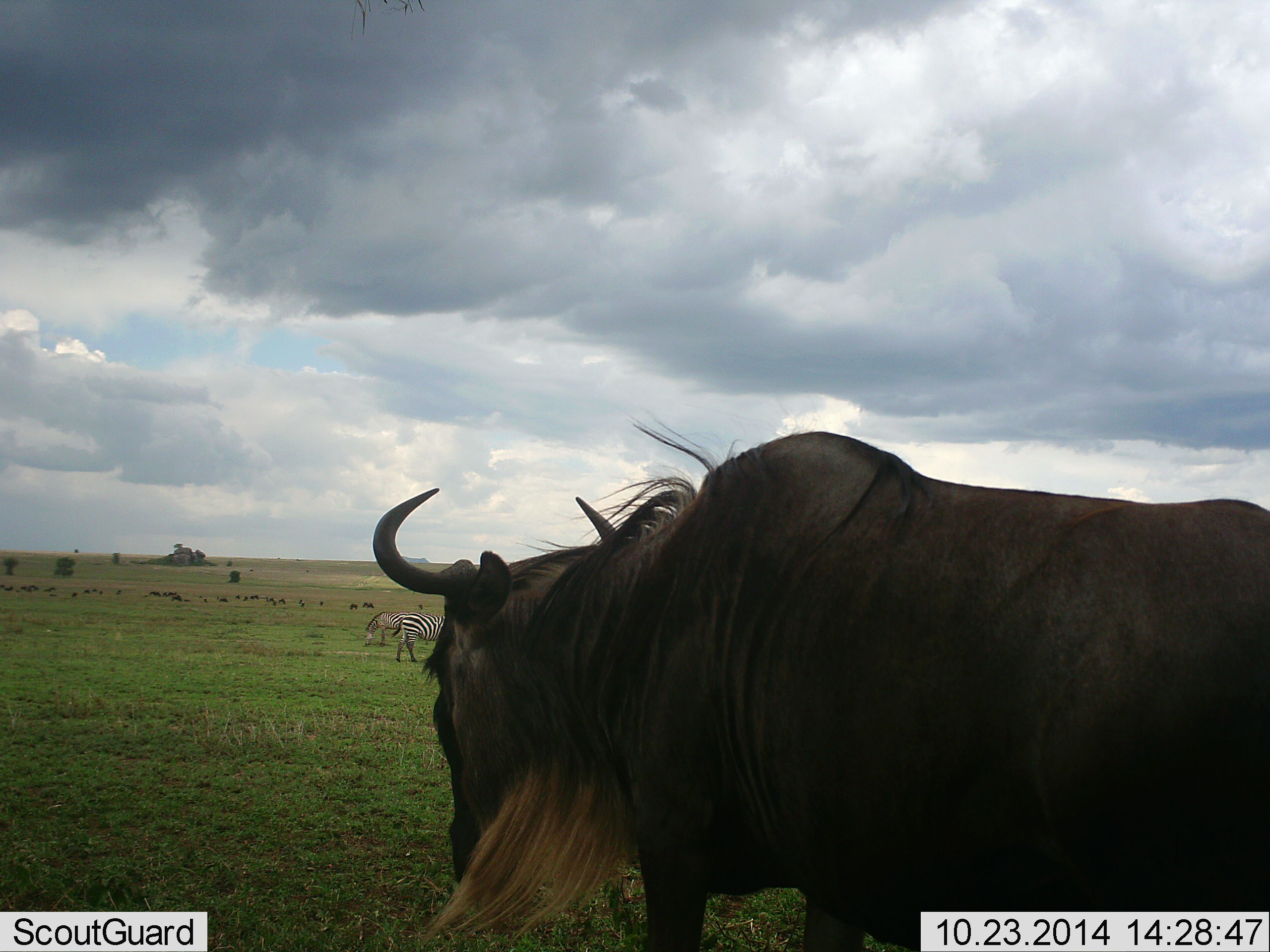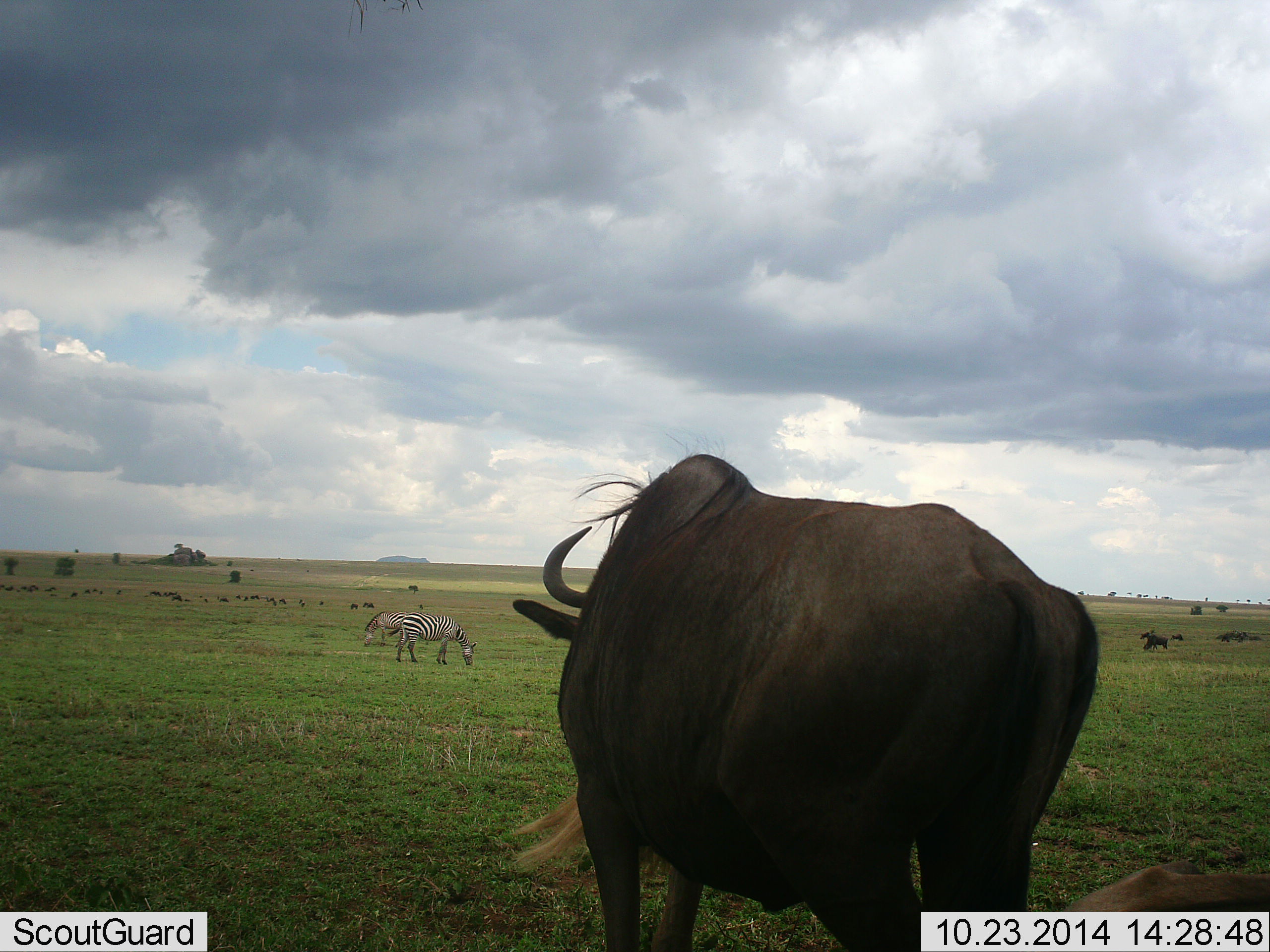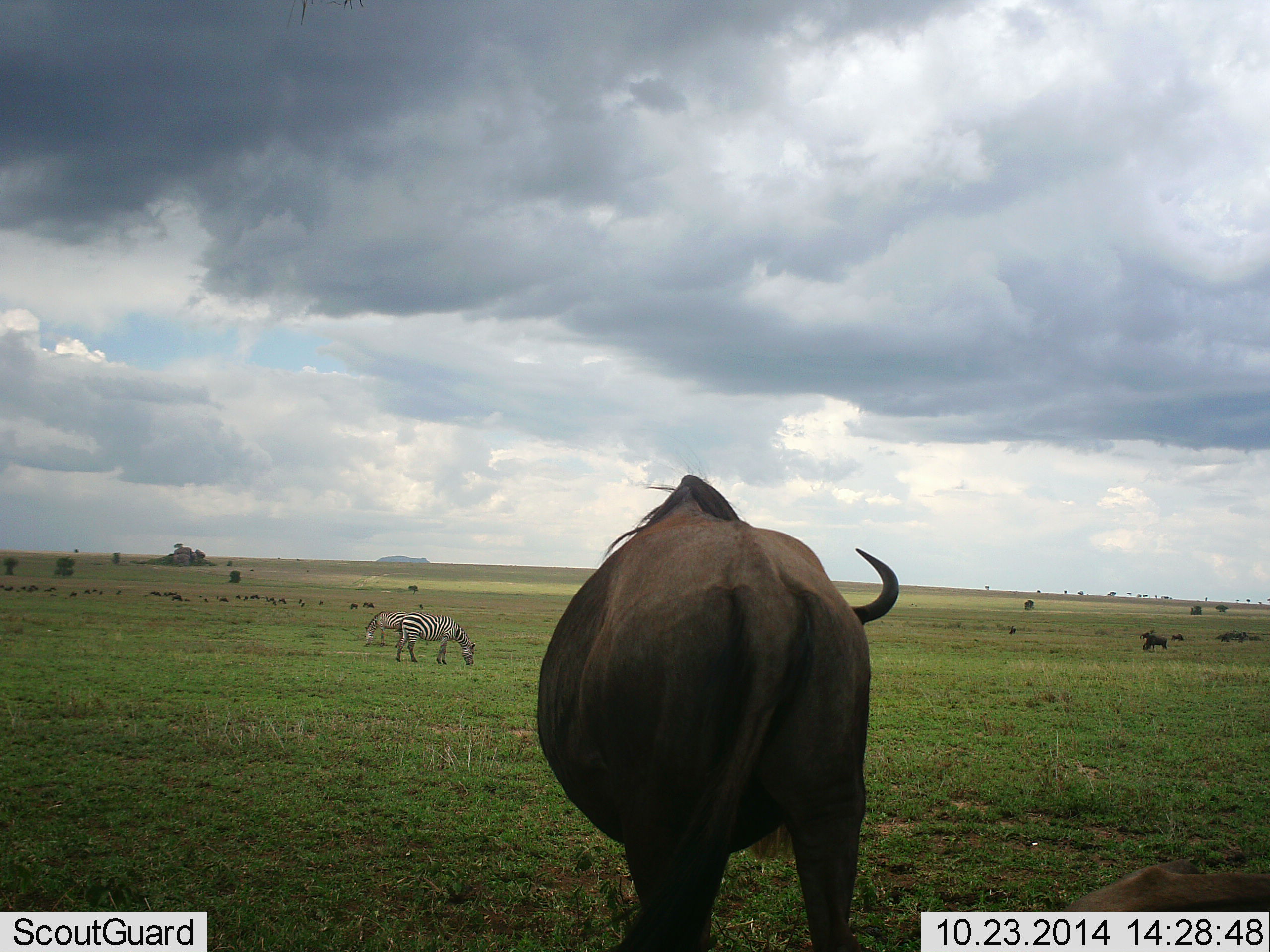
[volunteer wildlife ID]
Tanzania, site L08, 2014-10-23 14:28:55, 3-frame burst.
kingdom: Animalia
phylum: Chordata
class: Mammalia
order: Artiodactyla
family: Bovidae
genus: Connochaetes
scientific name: Connochaetes taurinus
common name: blue wildebeest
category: wildebeest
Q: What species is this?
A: Wildebeest (blue wildebeest) (Connochaetes taurinus).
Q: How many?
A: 11-50.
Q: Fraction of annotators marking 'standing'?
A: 82%.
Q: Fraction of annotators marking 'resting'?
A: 0%.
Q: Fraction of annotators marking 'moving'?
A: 36%.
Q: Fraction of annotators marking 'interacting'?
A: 0%.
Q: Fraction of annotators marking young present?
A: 0%.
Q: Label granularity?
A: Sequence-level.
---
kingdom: Animalia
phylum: Chordata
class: Mammalia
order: Perissodactyla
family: Equidae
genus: Equus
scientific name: Equus quagga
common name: plains zebra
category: zebra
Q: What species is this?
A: Zebra (plains zebra) (Equus quagga).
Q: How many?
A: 2.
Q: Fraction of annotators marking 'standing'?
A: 36%.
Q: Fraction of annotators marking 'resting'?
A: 0%.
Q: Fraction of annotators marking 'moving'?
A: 0%.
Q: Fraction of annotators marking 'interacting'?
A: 0%.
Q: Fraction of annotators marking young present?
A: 0%.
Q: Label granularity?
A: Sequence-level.